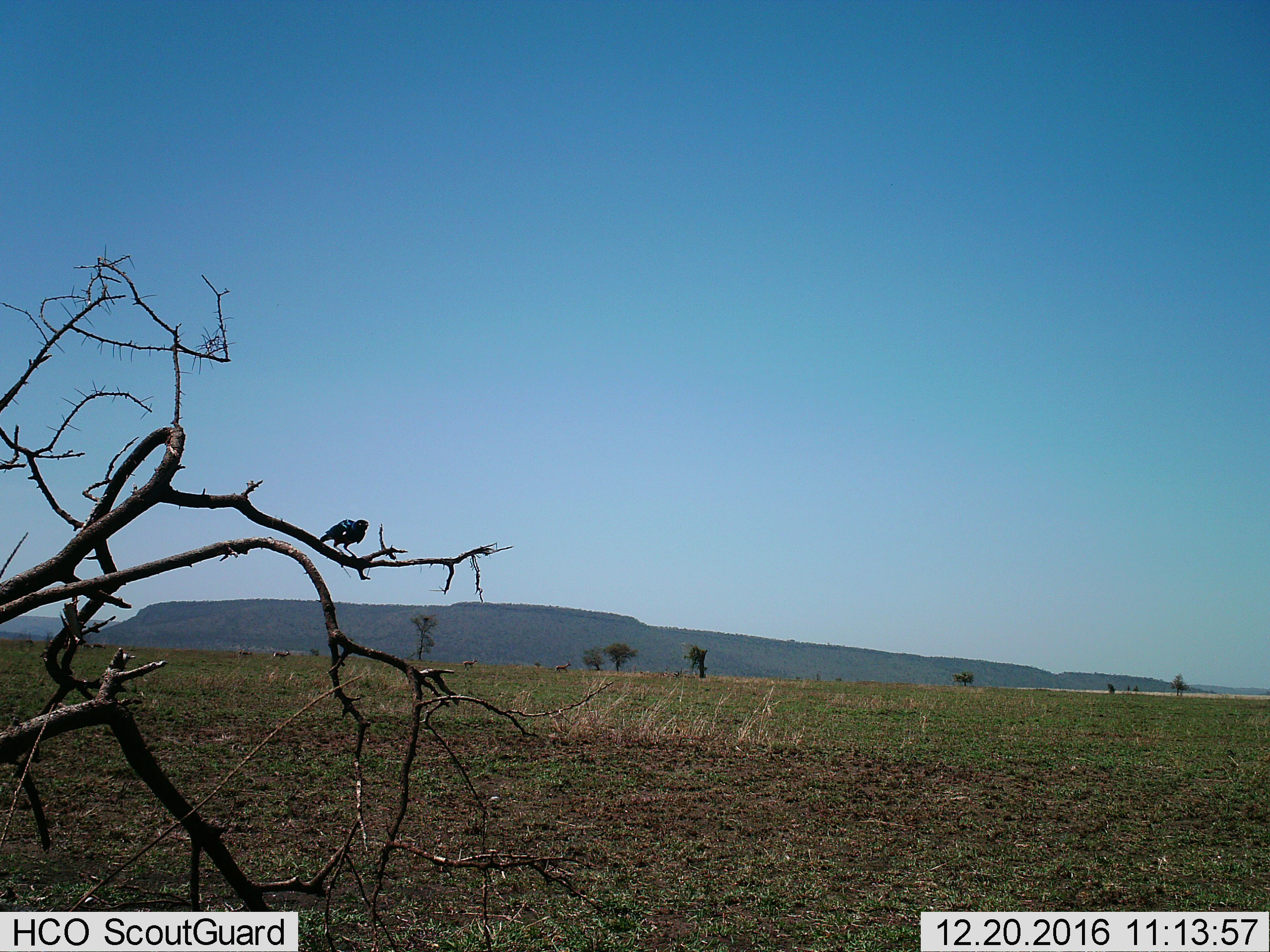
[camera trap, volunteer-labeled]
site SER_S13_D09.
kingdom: Animalia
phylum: Chordata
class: Aves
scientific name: Aves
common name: bird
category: birdother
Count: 1.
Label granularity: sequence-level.